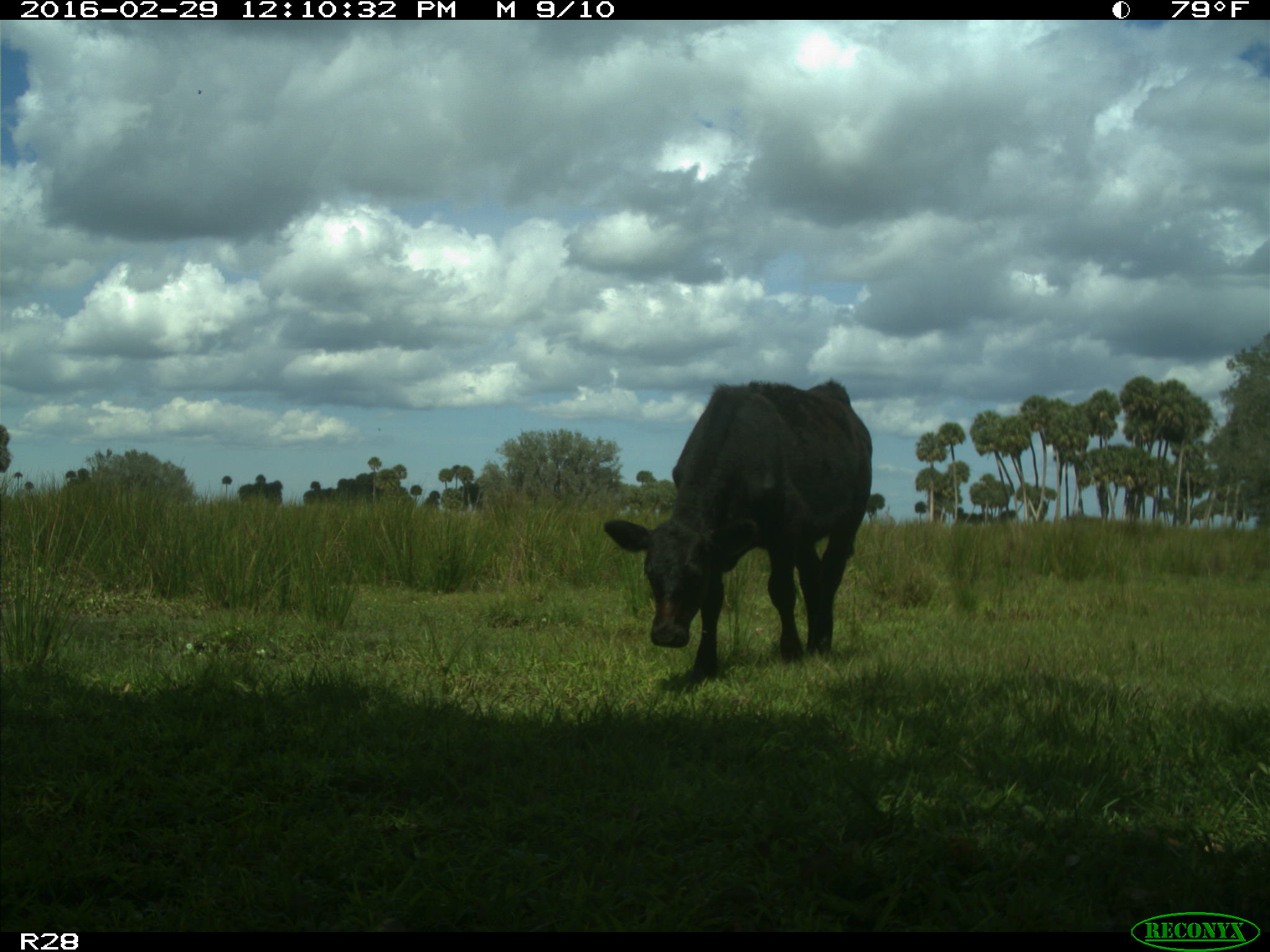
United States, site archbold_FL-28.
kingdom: Animalia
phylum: Chordata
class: Mammalia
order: Artiodactyla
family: Bovidae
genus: Bos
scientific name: Bos taurus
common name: domestic cow